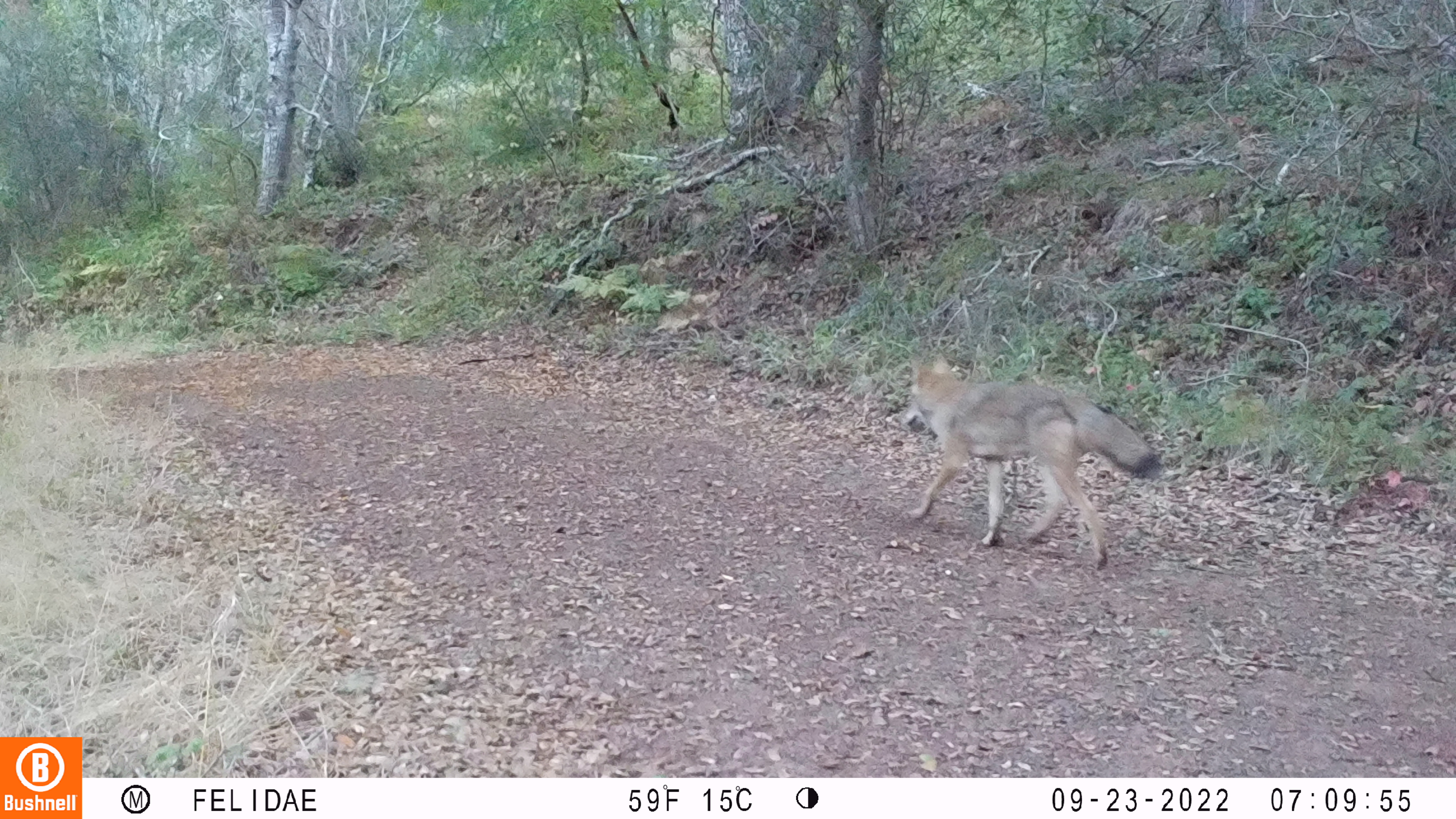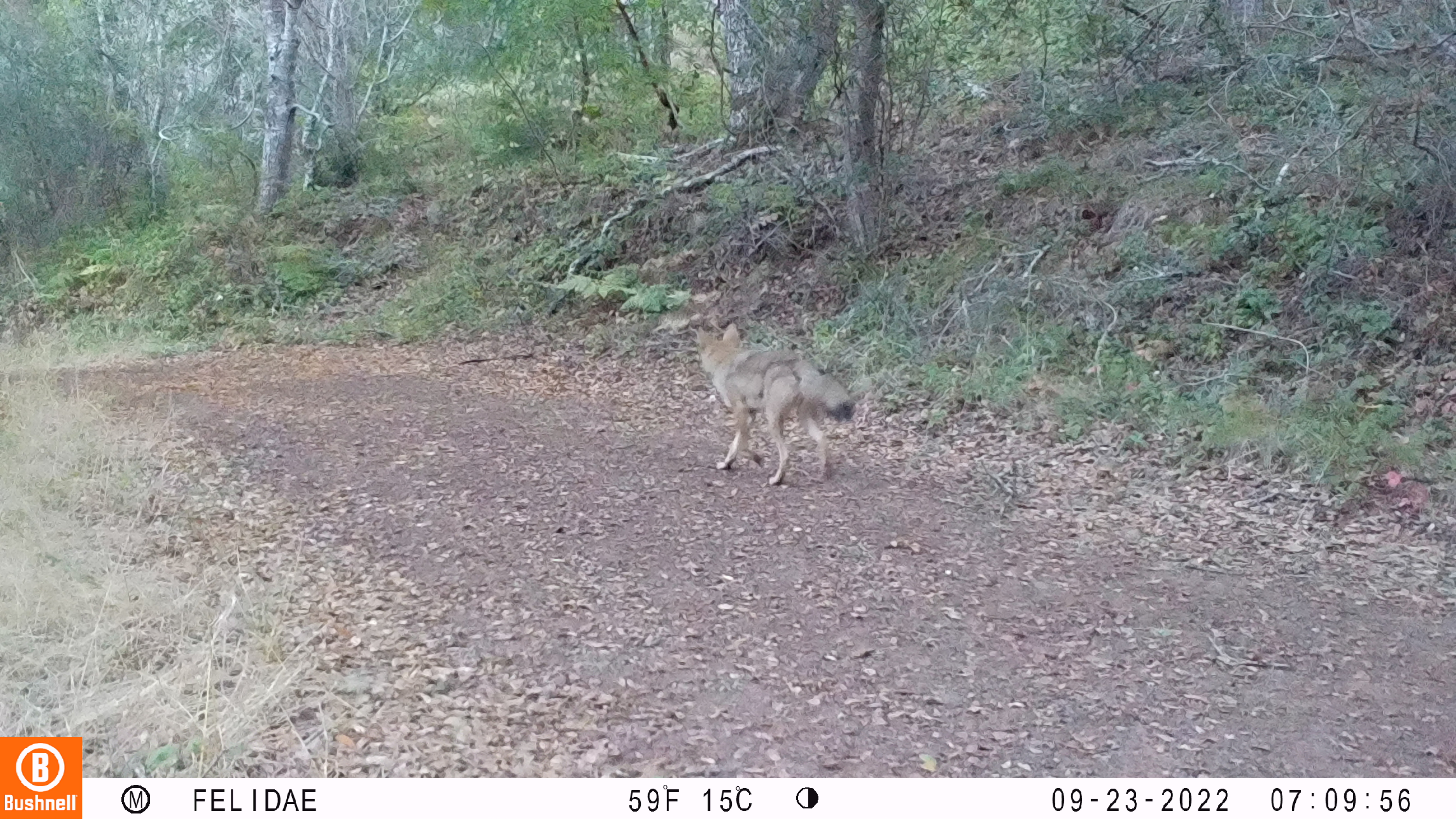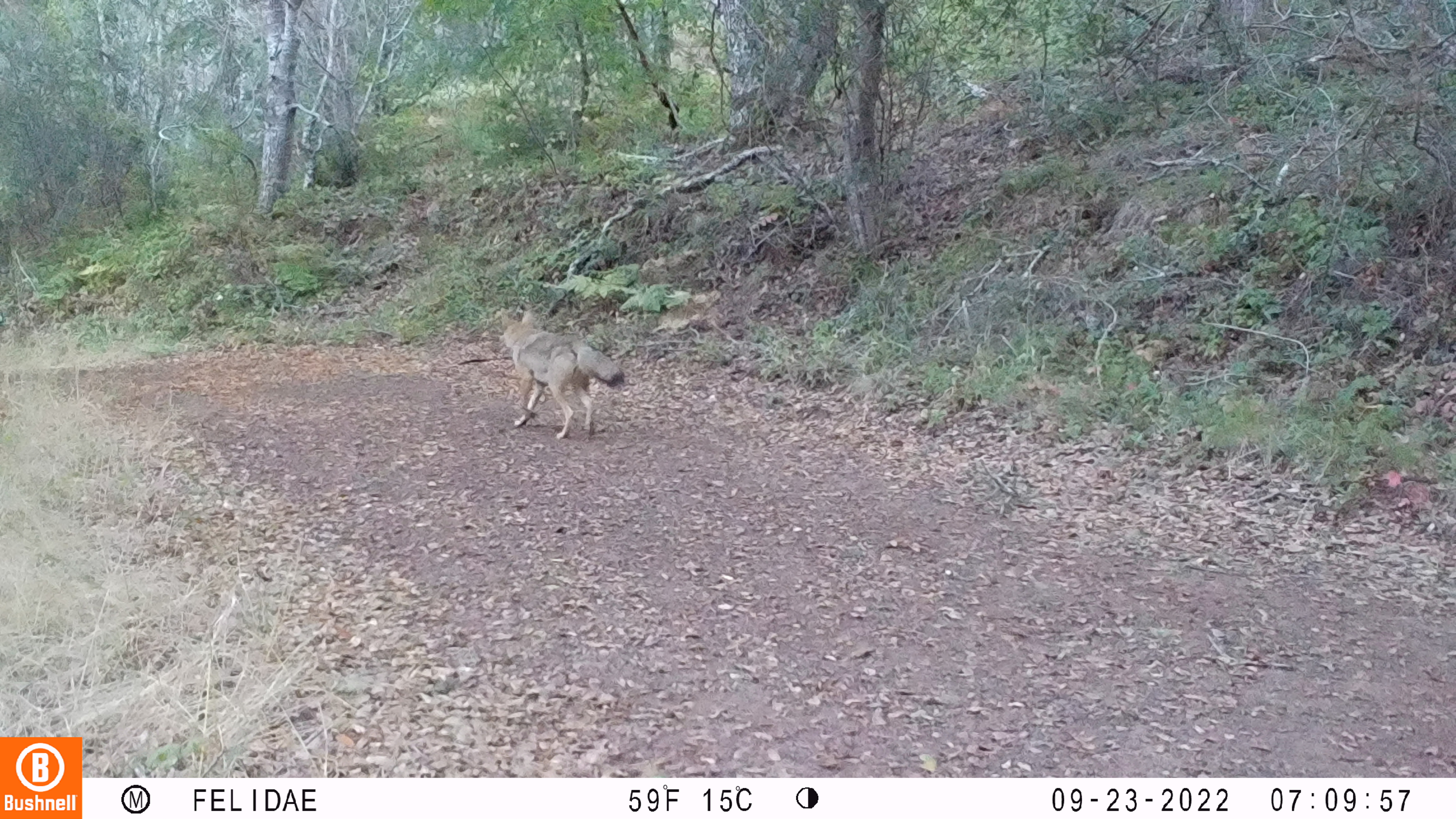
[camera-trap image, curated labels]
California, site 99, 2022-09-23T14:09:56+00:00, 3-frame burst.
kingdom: Animalia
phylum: Chordata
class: Mammalia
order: Carnivora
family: Canidae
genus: Canis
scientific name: Canis latrans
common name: coyote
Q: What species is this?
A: Coyote (Canis latrans).